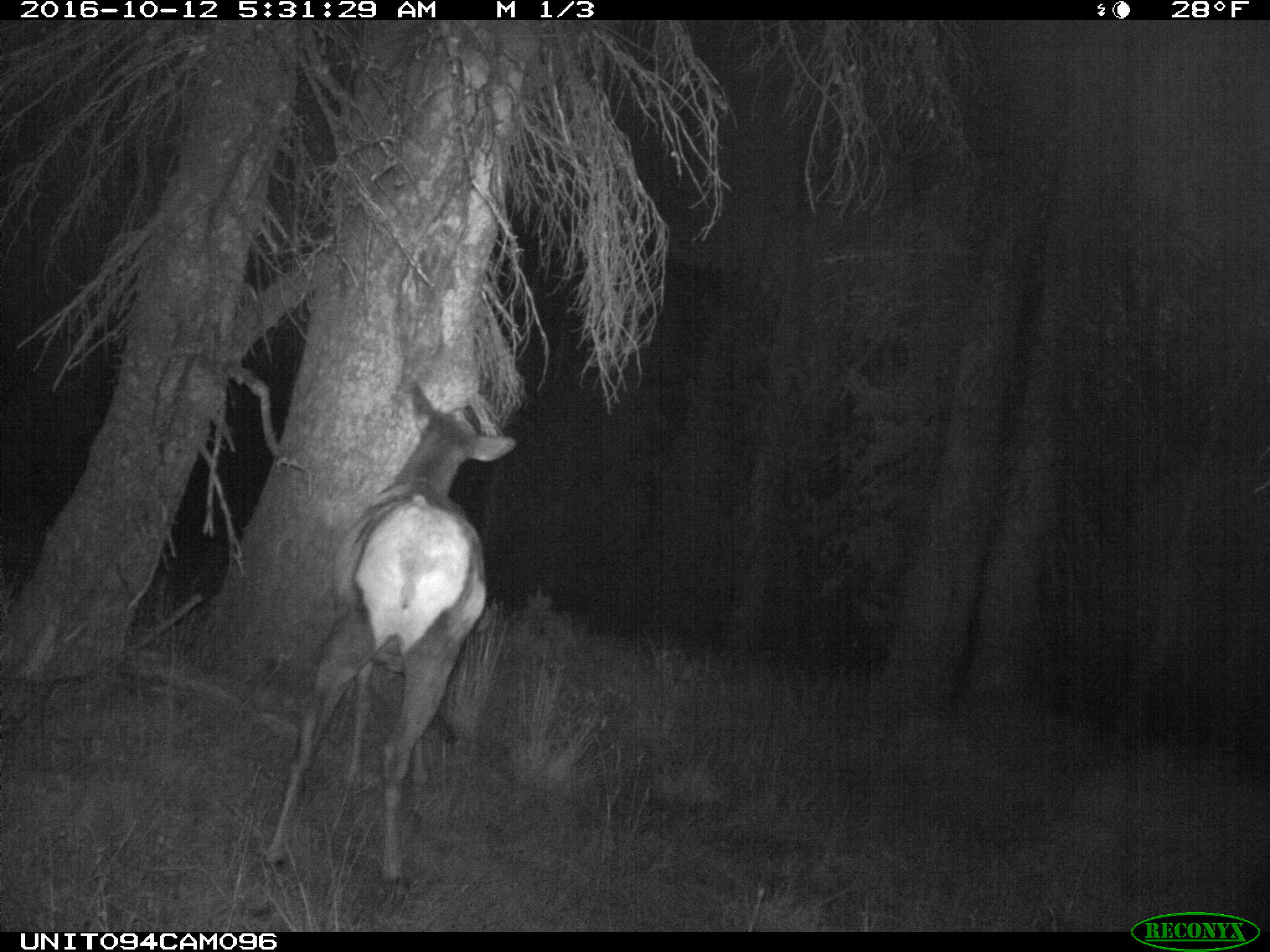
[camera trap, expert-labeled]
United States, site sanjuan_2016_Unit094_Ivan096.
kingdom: Animalia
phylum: Chordata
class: Mammalia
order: Artiodactyla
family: Cervidae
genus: Cervus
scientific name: Cervus elaphus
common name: red deer